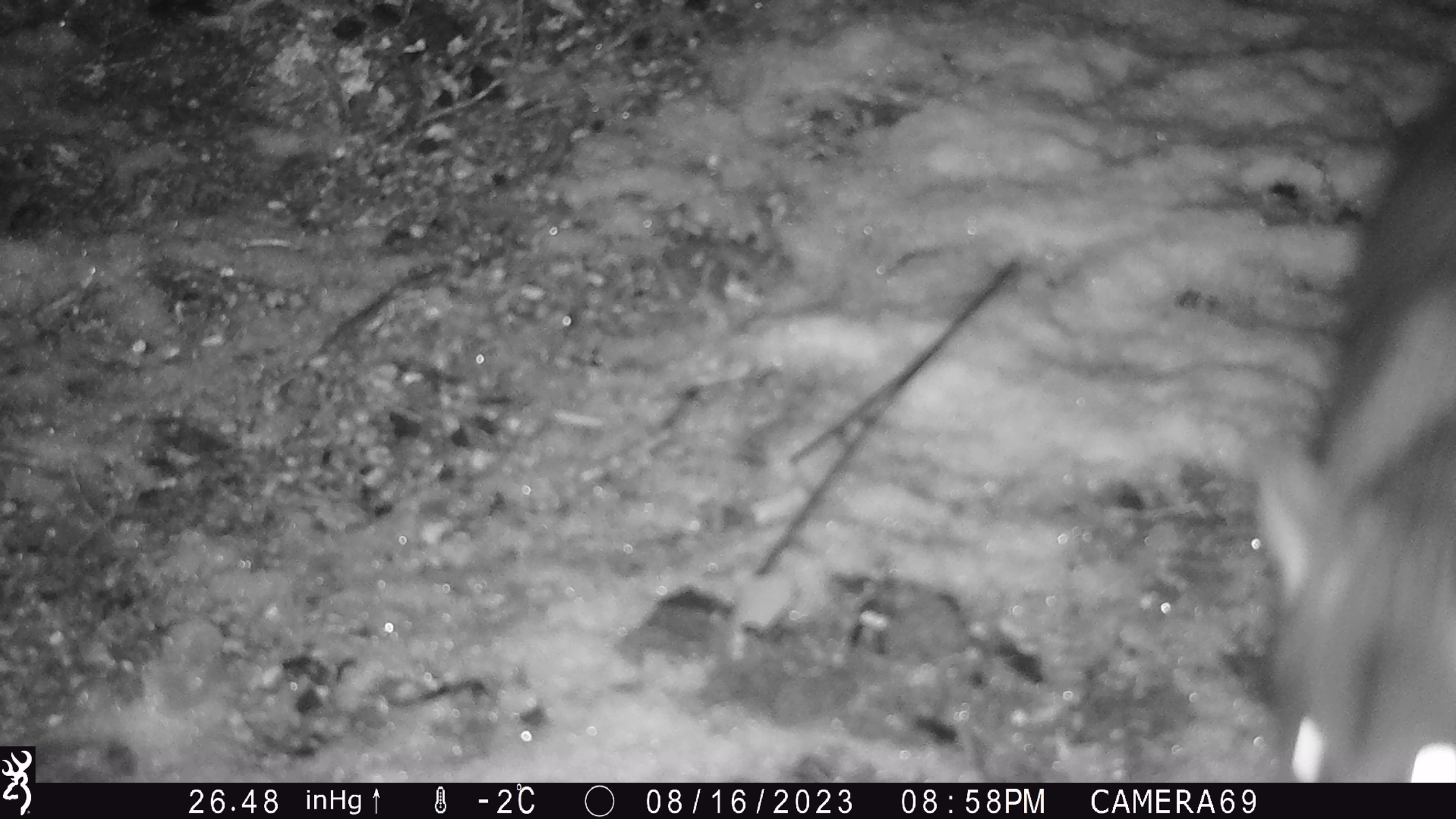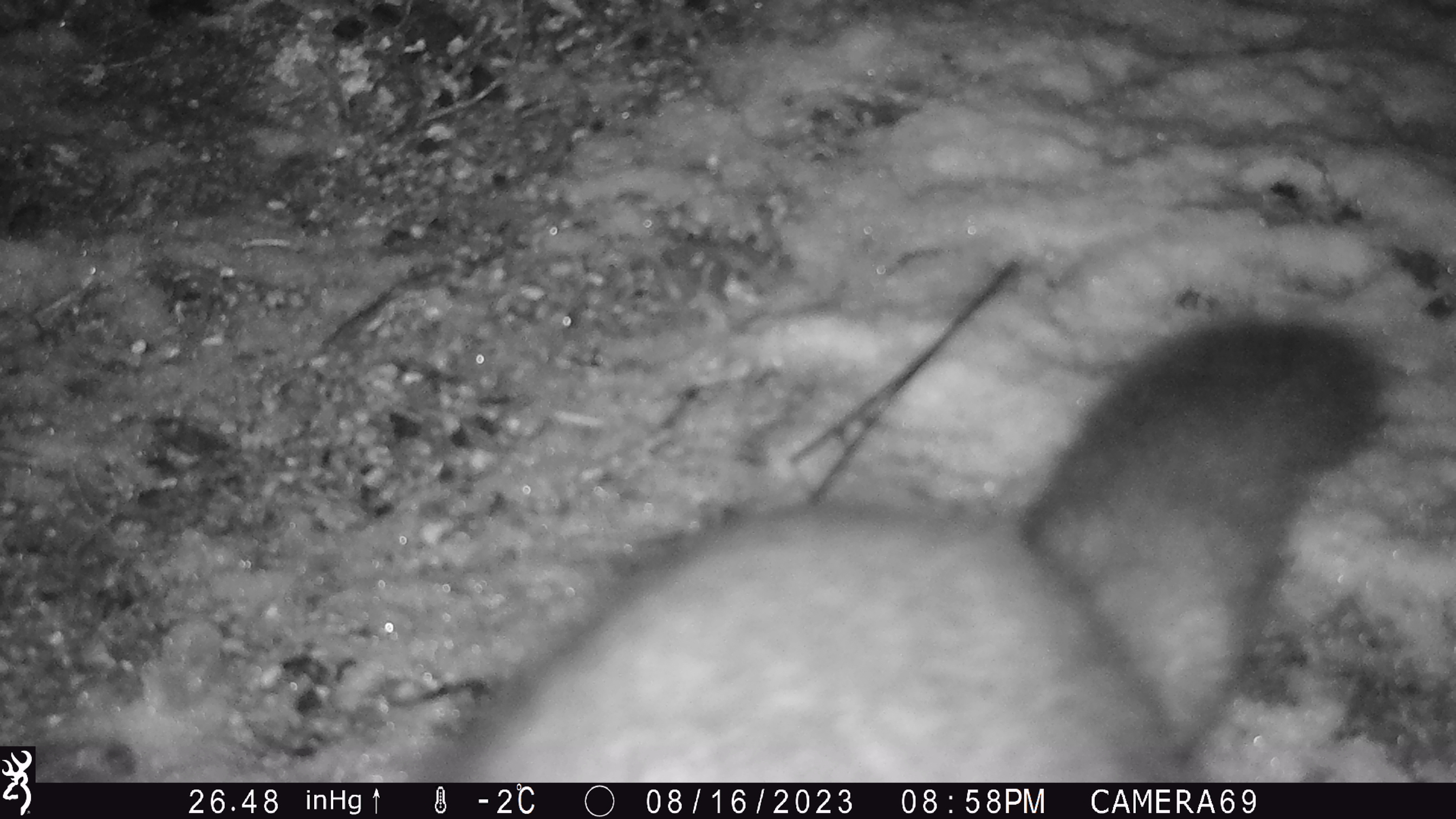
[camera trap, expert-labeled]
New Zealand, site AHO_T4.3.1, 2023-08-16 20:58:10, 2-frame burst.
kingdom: Animalia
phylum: Chordata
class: Mammalia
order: Carnivora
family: Mustelidae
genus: Mustela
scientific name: Mustela erminea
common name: stoat